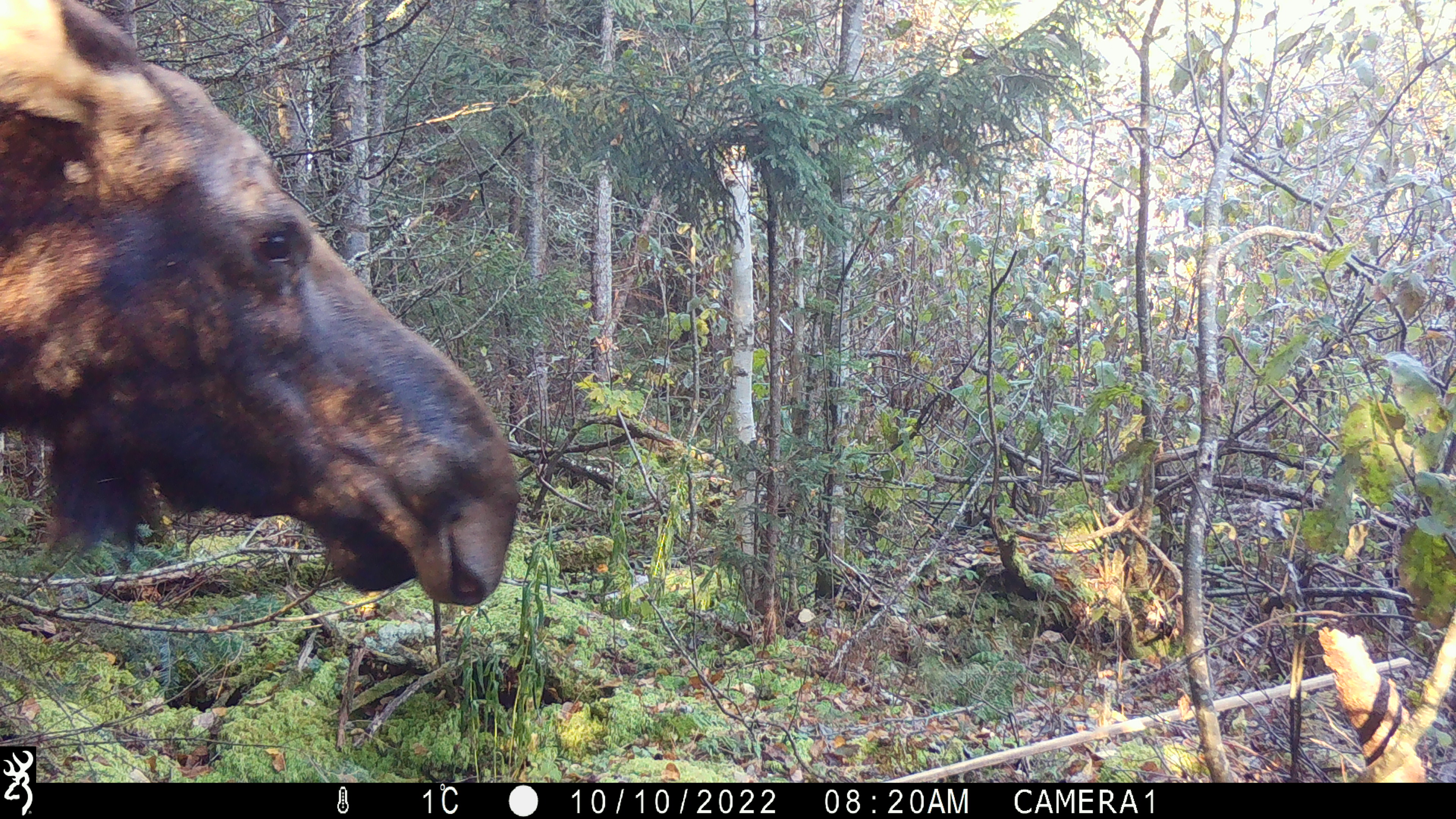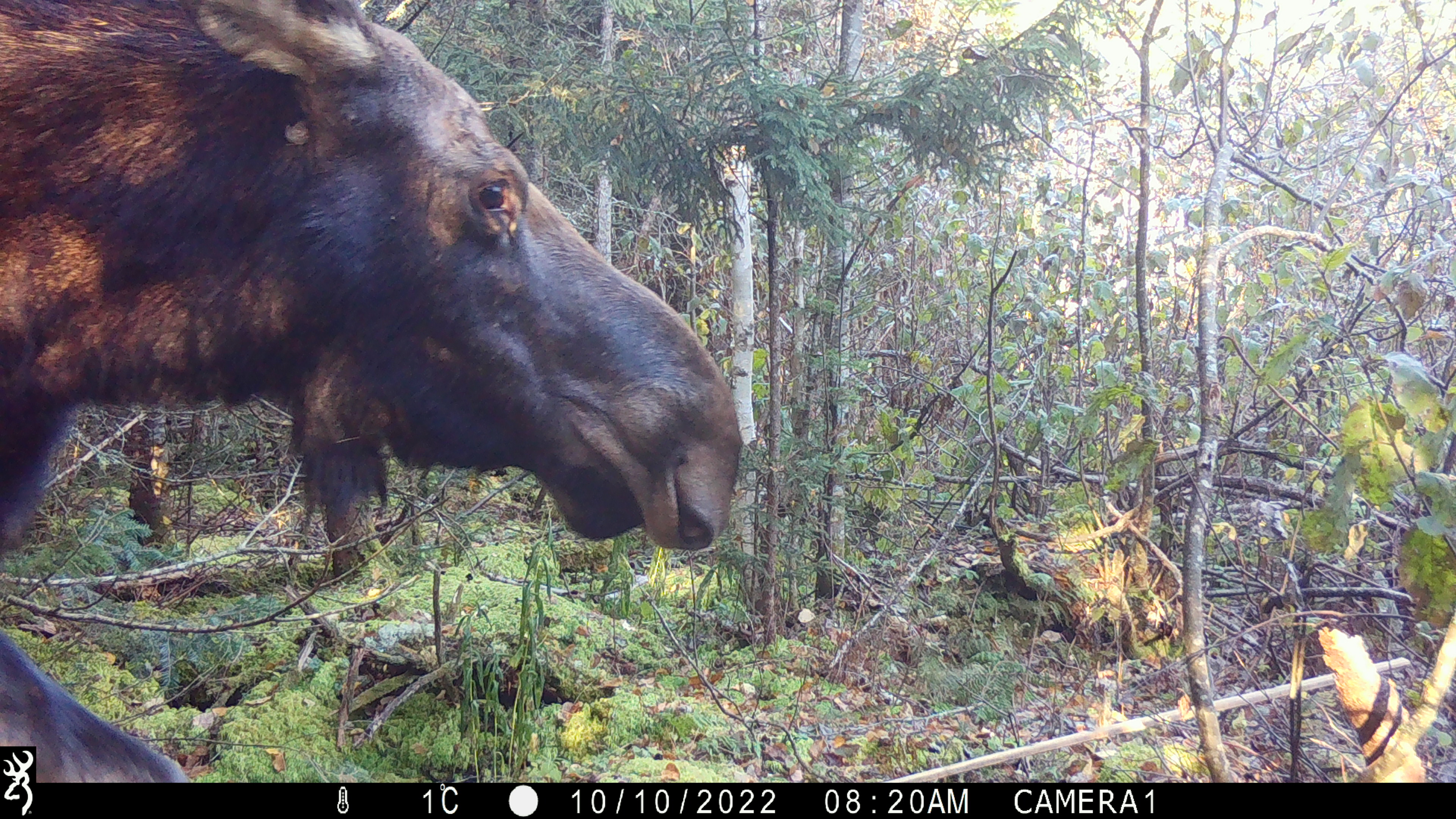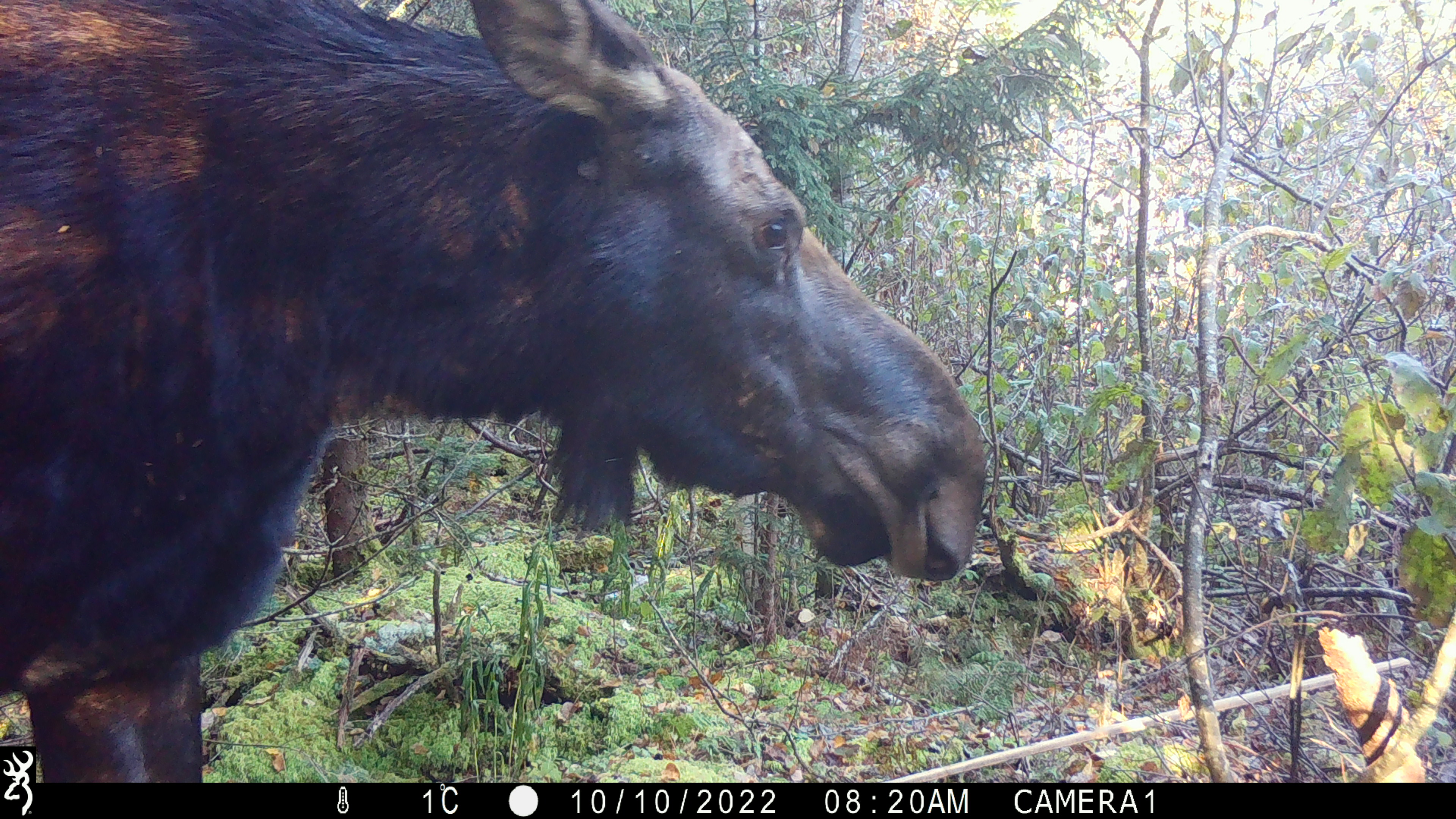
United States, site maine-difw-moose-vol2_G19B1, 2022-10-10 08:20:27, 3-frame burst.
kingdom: Animalia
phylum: Chordata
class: Mammalia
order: Artiodactyla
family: Cervidae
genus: Alces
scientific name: Alces alces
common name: moose